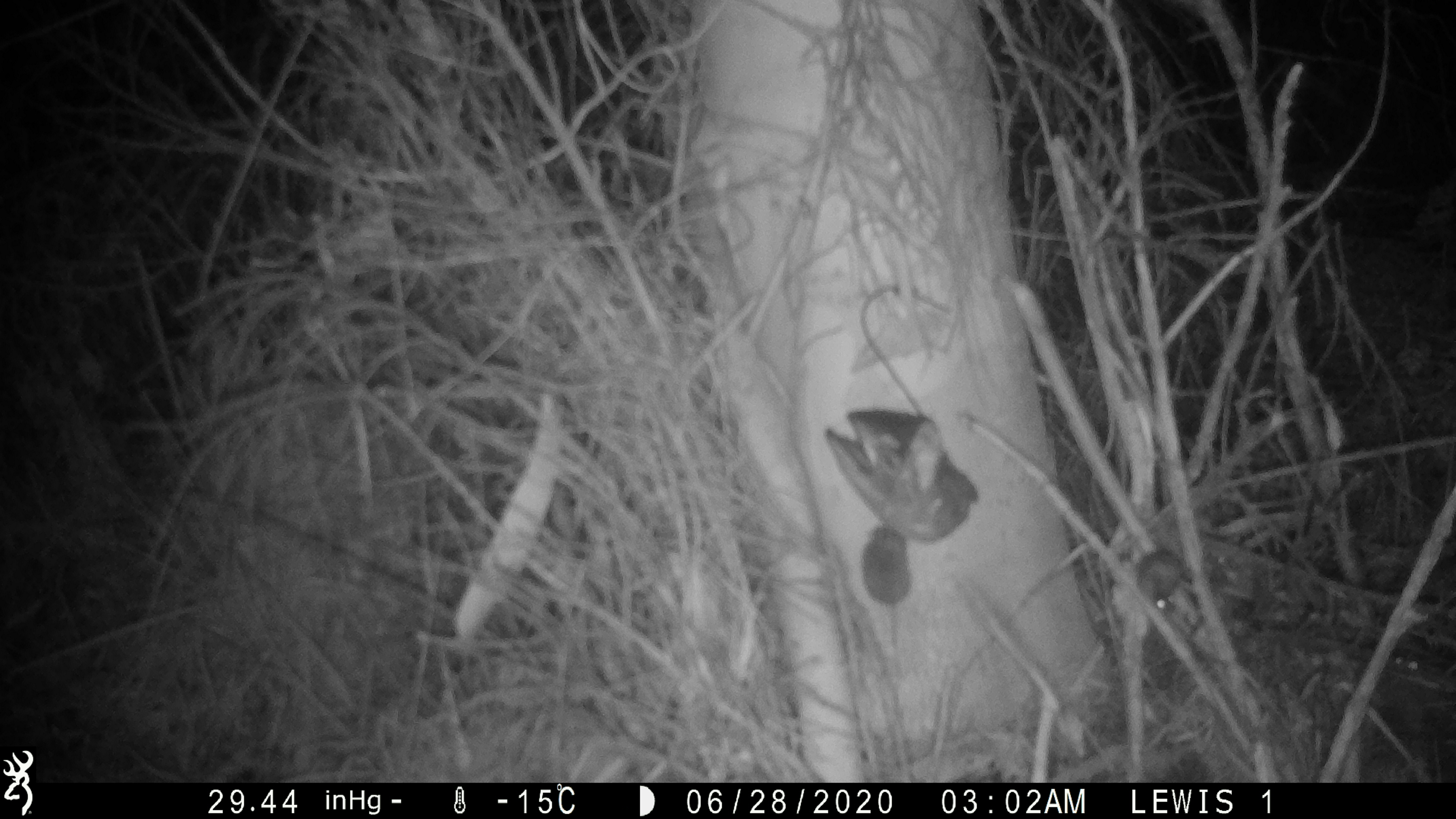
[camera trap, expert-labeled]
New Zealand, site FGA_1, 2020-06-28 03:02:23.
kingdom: Animalia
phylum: Chordata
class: Mammalia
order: Rodentia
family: Muridae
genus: Mus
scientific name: Mus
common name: mouse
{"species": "mouse (Mus)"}